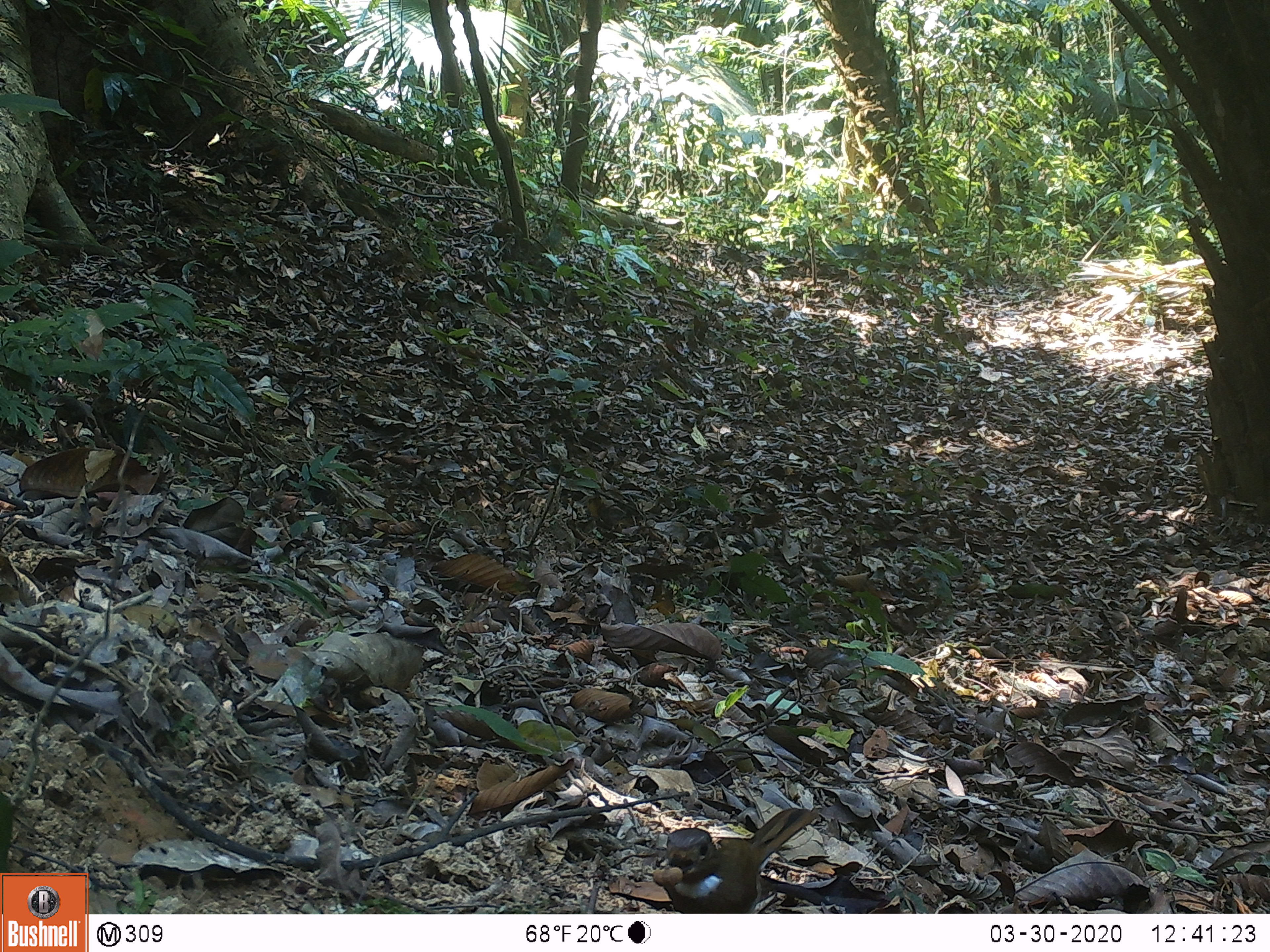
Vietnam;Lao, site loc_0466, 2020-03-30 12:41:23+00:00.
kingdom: Animalia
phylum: Chordata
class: Aves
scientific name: Aves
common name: bird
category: unidentified bird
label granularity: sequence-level